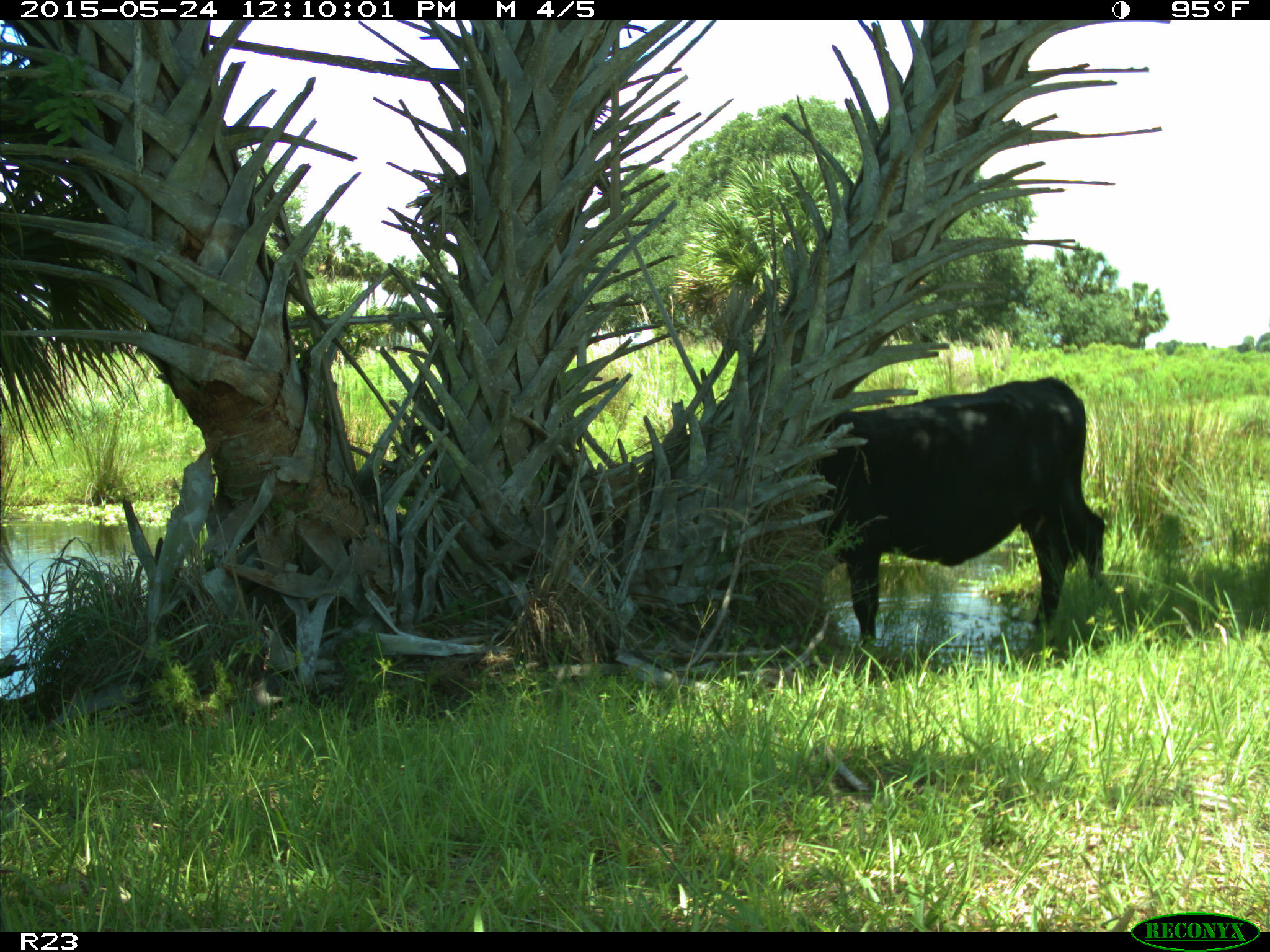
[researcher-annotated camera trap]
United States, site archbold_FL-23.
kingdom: Animalia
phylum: Chordata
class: Mammalia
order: Artiodactyla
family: Bovidae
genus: Bos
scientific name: Bos taurus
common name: domestic cow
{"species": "Bos taurus (domestic cow)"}